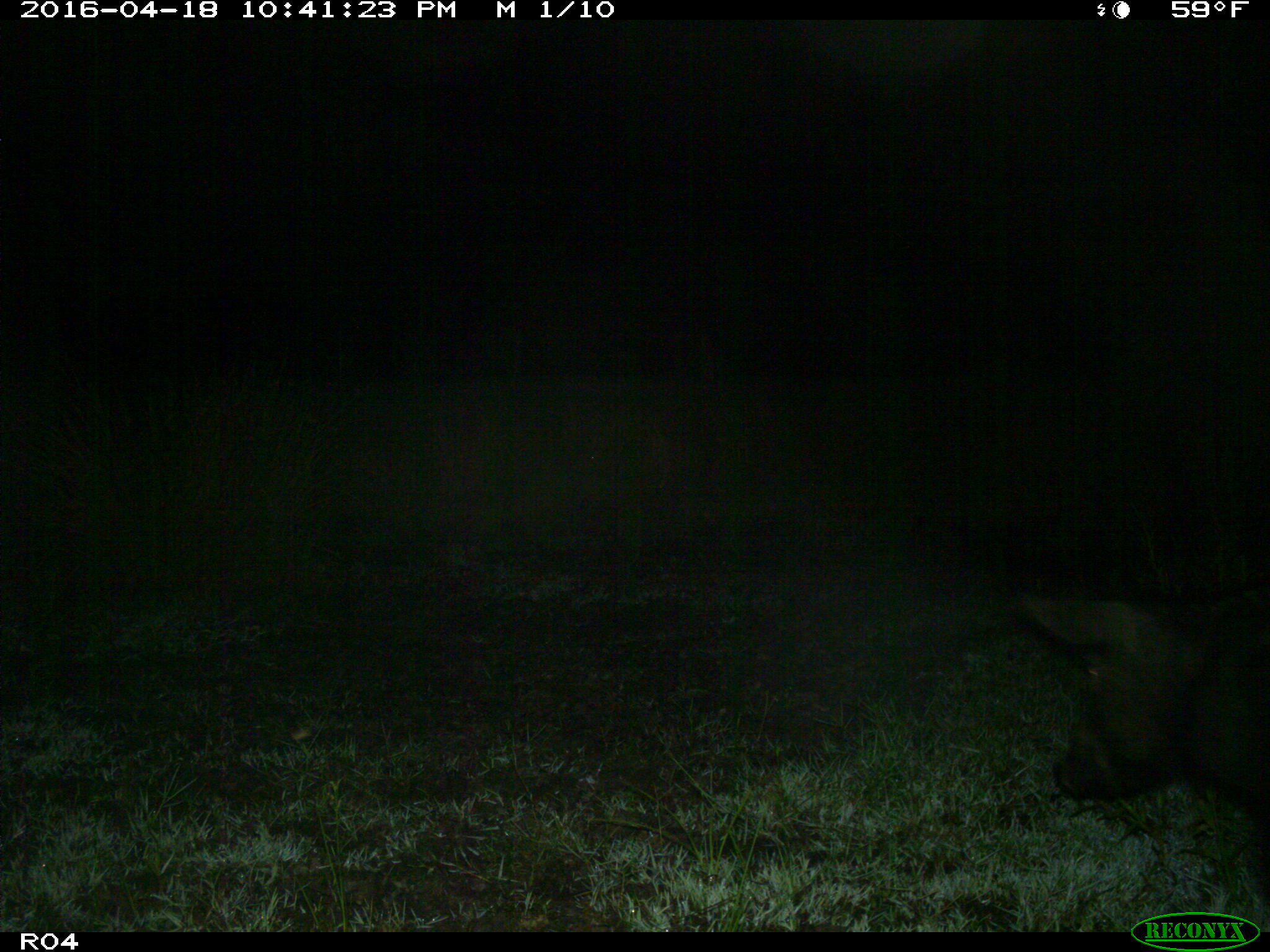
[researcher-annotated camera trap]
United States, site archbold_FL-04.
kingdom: Animalia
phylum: Chordata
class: Mammalia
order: Artiodactyla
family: Suidae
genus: Sus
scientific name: Sus scrofa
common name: wild boar